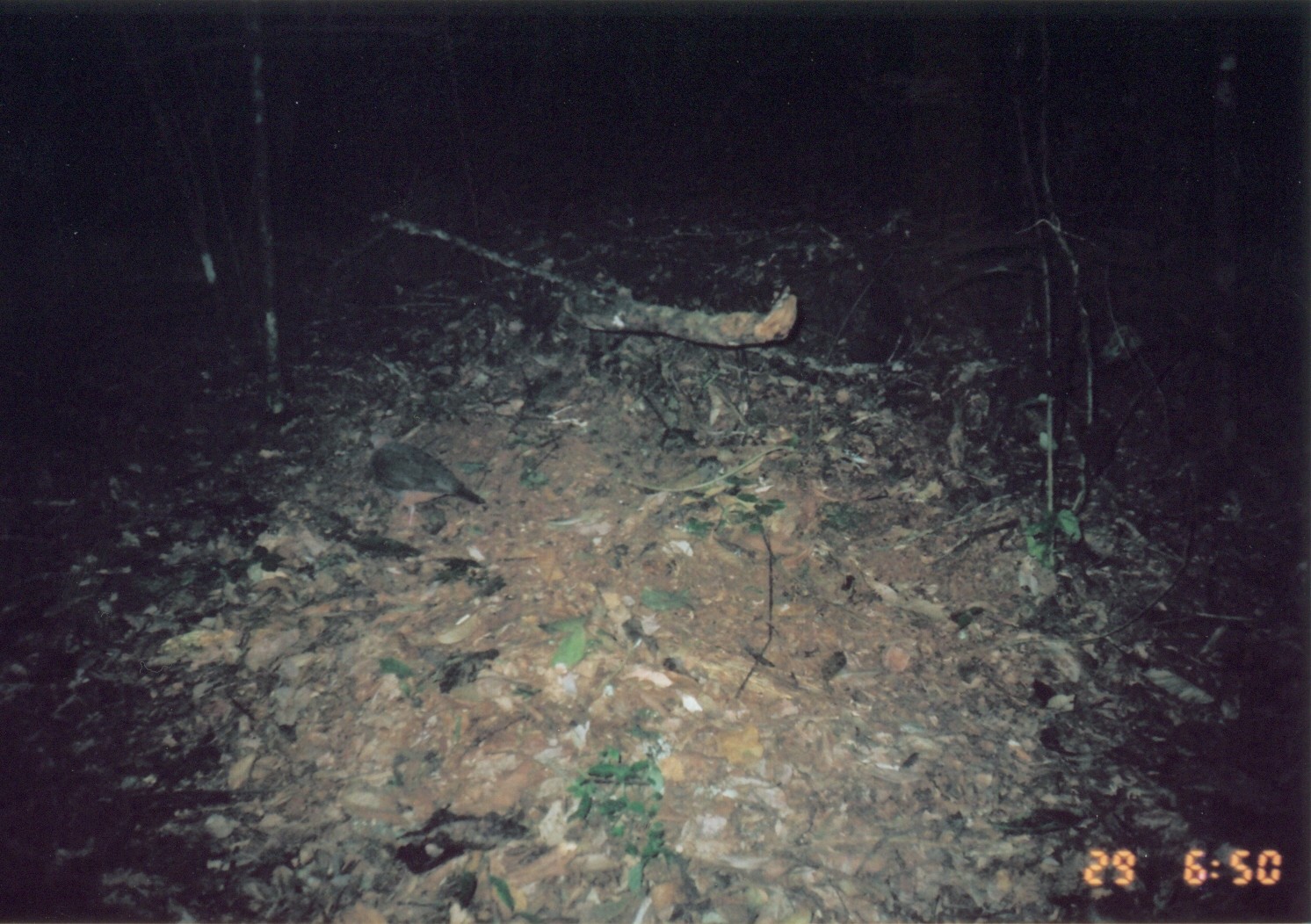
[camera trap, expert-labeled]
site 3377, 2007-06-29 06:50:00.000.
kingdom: Animalia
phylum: Chordata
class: Aves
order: Columbiformes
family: Columbidae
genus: Columba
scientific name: Columba larvata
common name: lemon dove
Columba larvata (lemon dove), count 1.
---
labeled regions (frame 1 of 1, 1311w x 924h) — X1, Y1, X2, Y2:
columba larvata: 365, 432, 487, 527